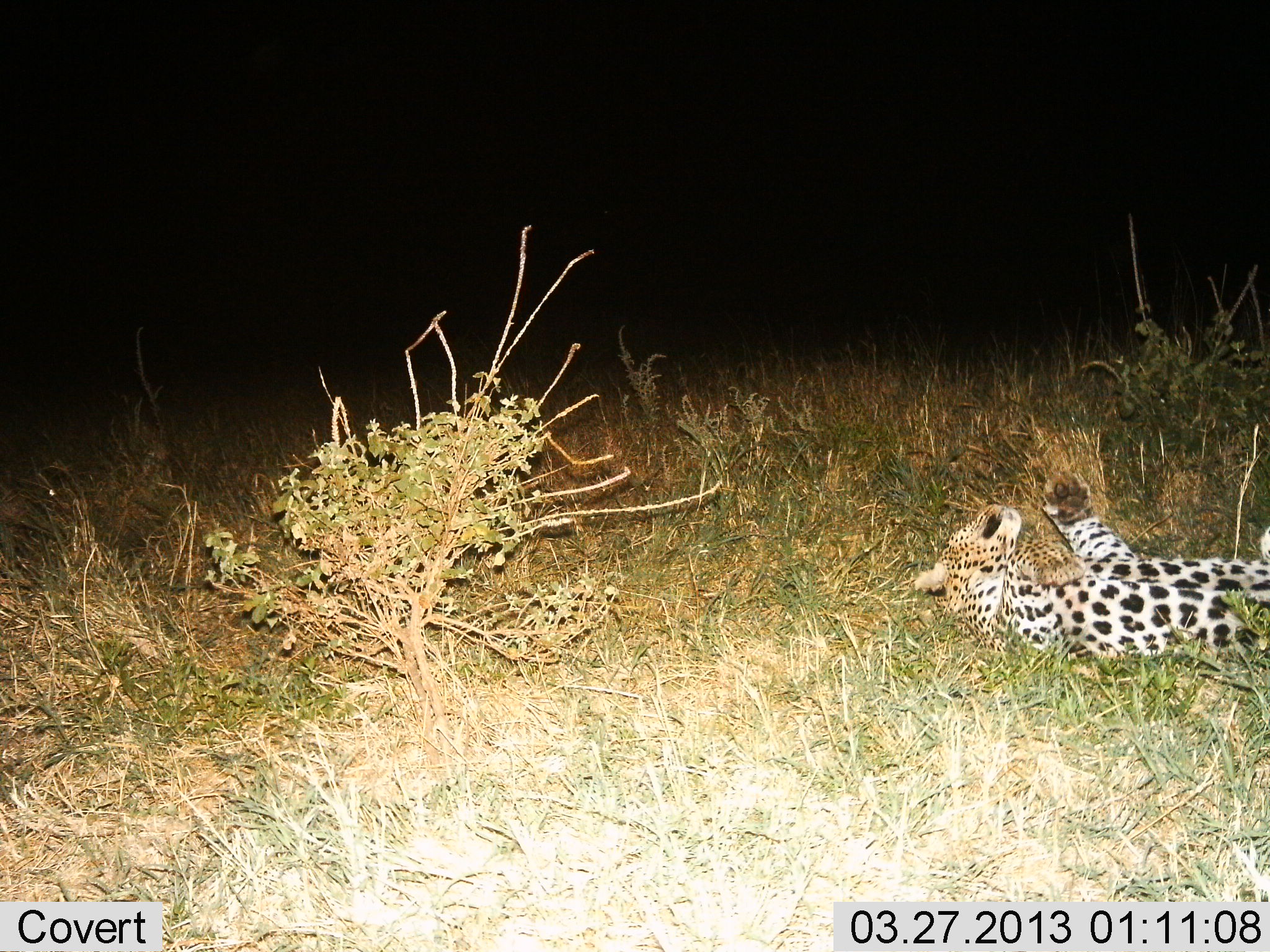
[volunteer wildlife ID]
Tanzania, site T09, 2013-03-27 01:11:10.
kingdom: Animalia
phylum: Chordata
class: Mammalia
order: Carnivora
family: Felidae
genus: Panthera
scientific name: Panthera pardus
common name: leopard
Leopard (Panthera pardus), count 1. Behavior (volunteer vote fractions): standing 0%, resting 86%, moving 5%, interacting 14%. Young present (vote fraction): 0%. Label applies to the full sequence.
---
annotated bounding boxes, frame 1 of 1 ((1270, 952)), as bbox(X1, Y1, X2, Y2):
animal: bbox(912, 472, 1270, 663)